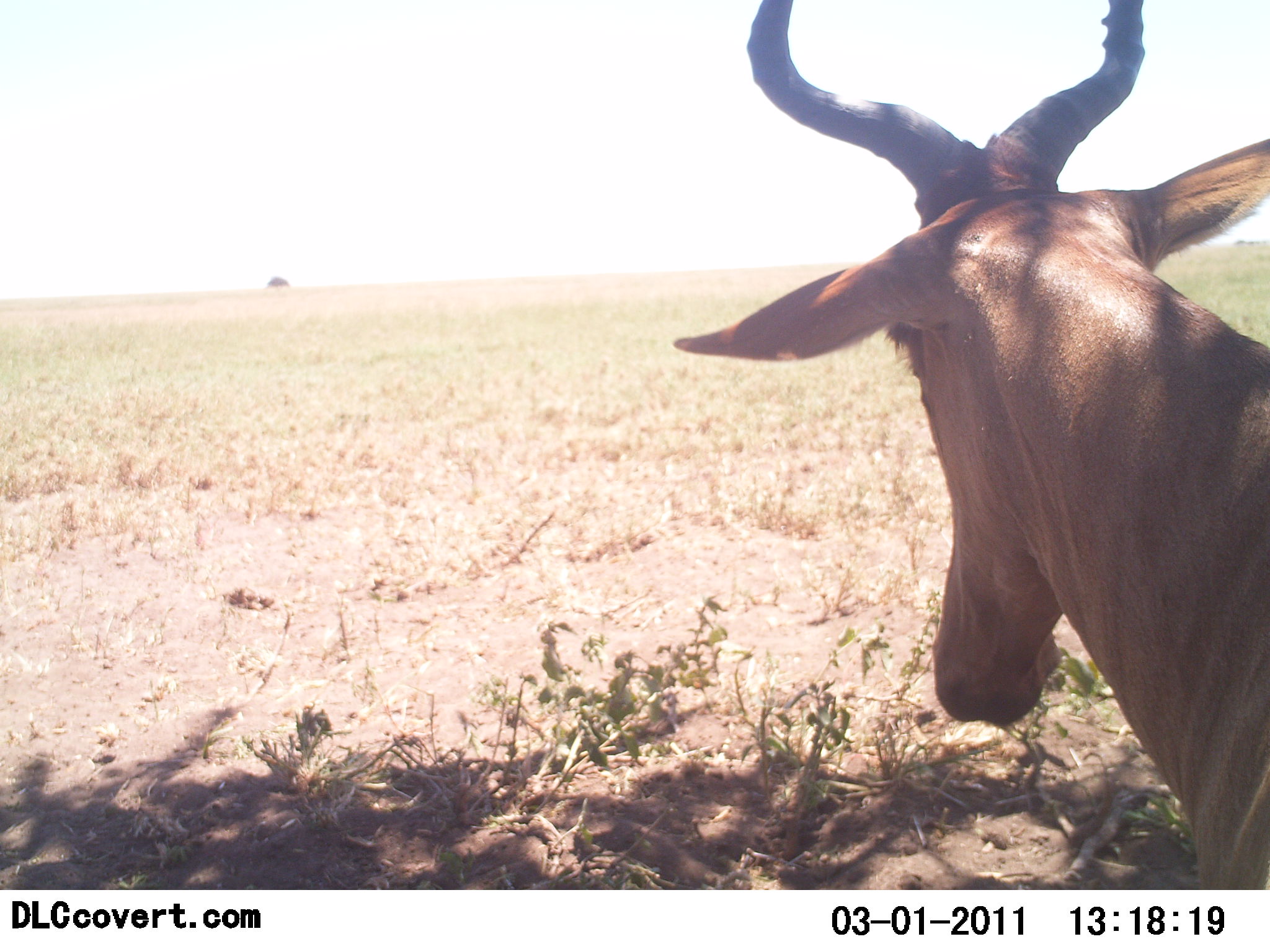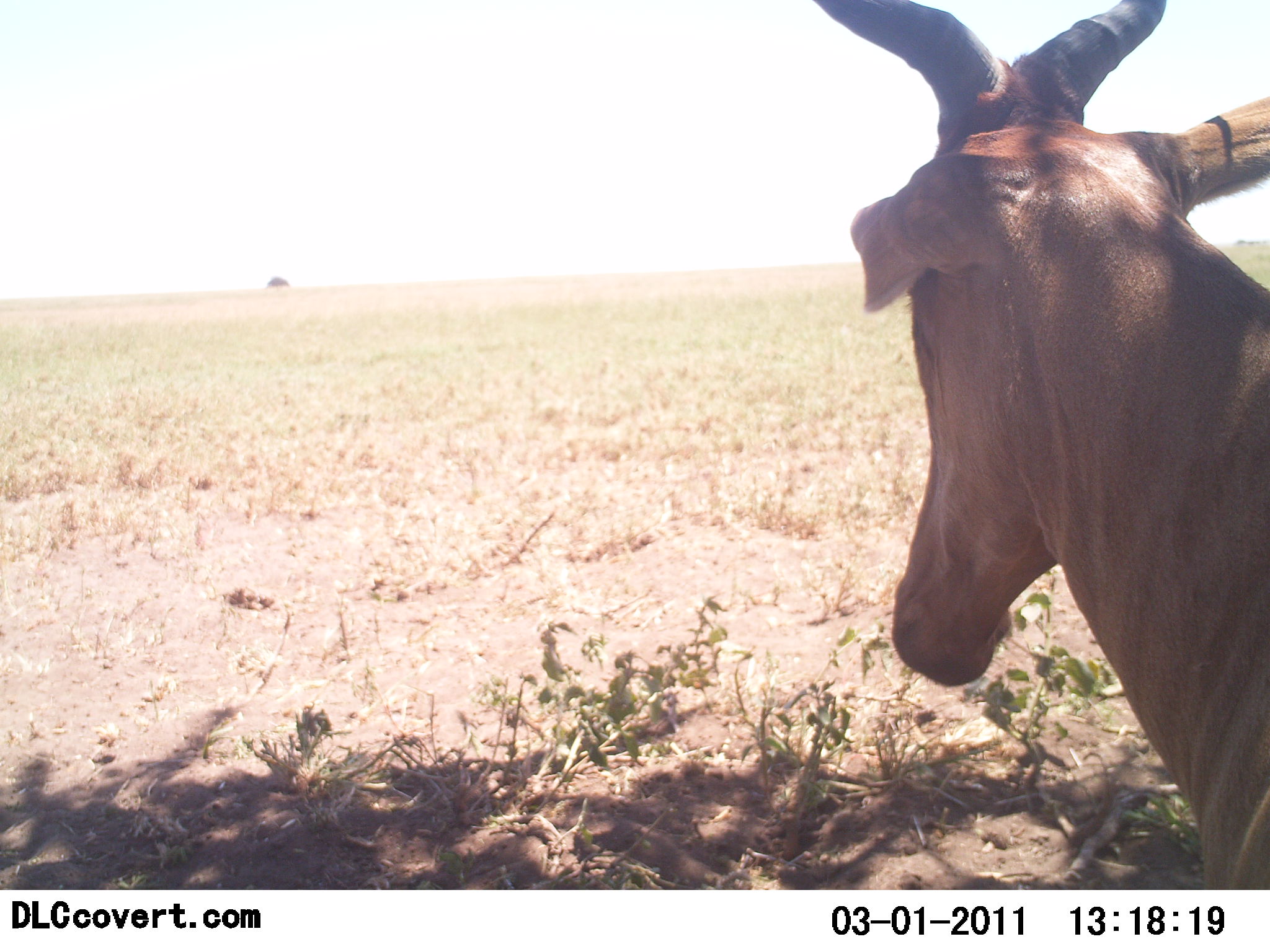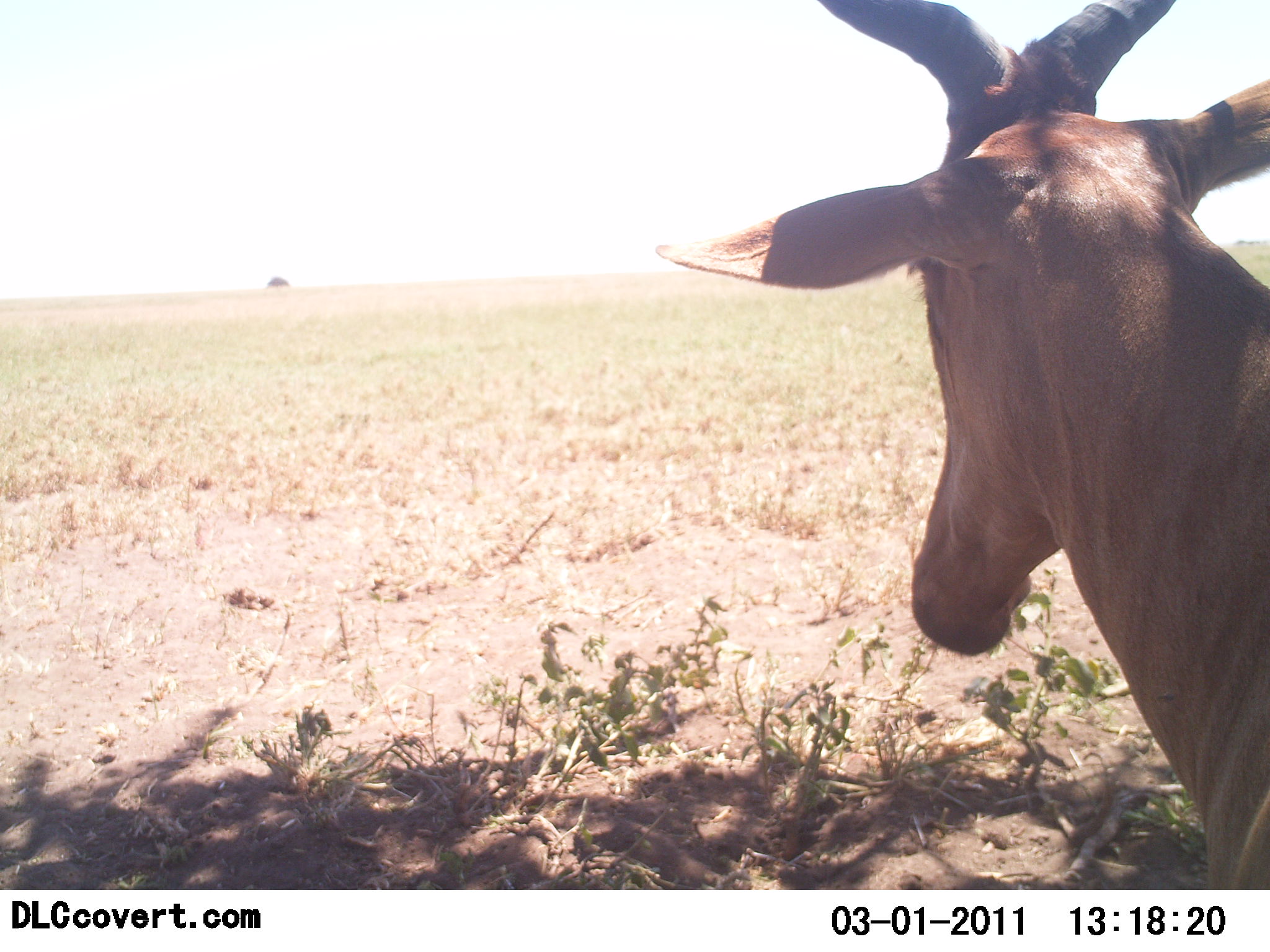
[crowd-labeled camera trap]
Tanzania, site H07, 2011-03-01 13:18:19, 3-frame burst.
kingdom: Animalia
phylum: Chordata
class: Mammalia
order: Artiodactyla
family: Bovidae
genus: Alcelaphus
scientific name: Alcelaphus buselaphus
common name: hartebeest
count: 1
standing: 79%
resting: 14%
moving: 7%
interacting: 0%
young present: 0%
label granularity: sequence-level